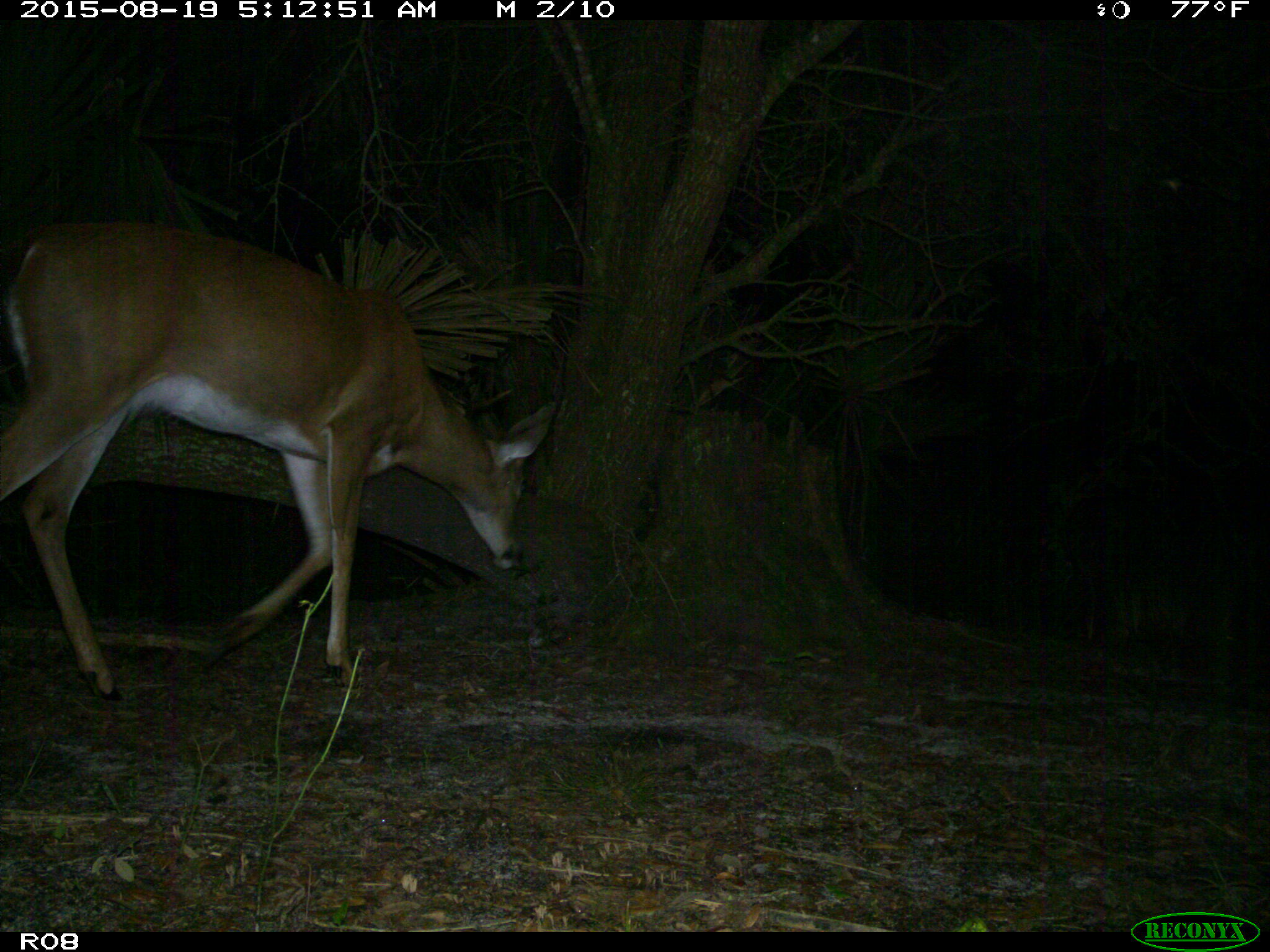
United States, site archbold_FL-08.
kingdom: Animalia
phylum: Chordata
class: Mammalia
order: Artiodactyla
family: Cervidae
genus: Odocoileus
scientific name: Odocoileus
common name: deer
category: unidentified deer